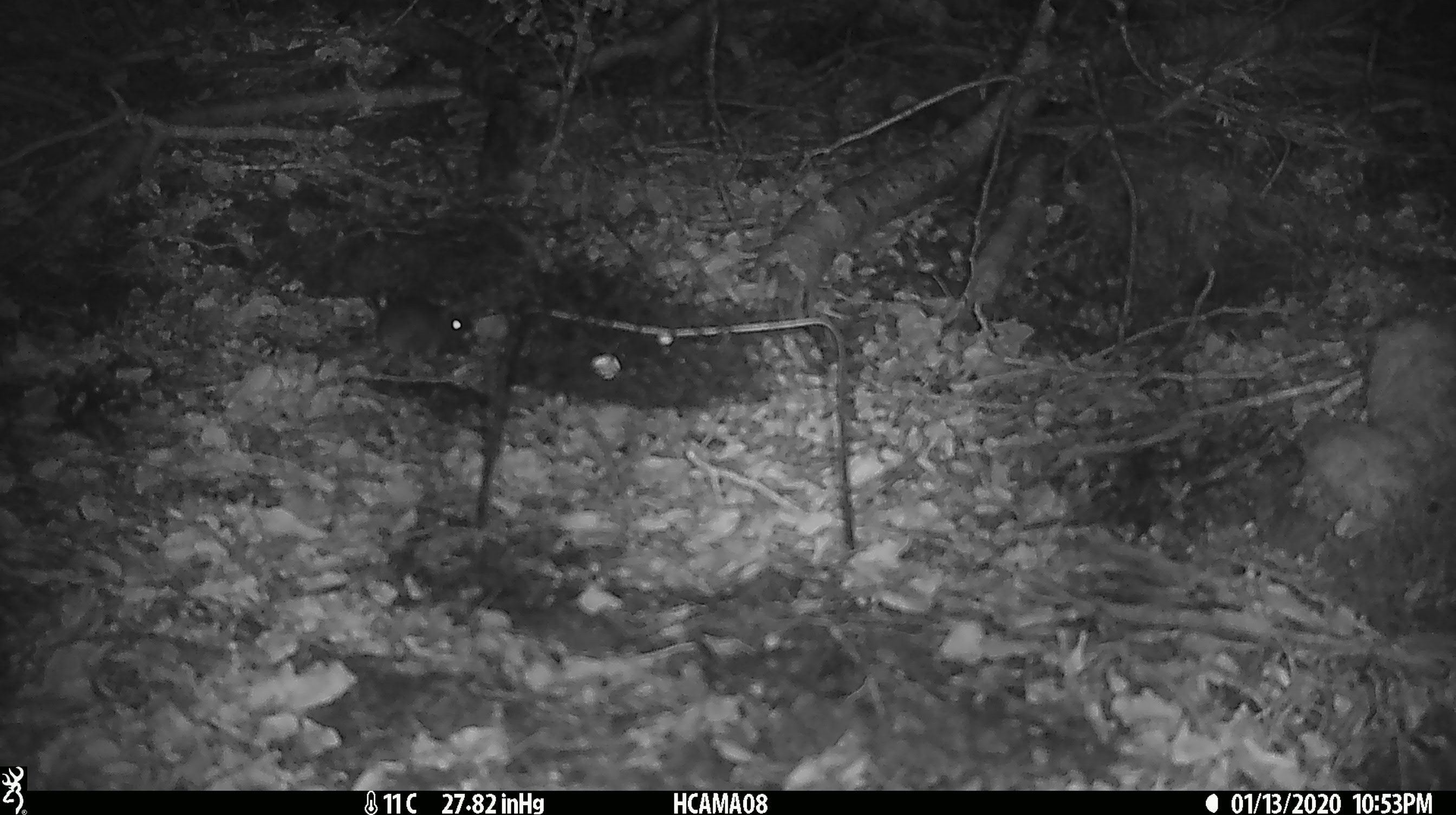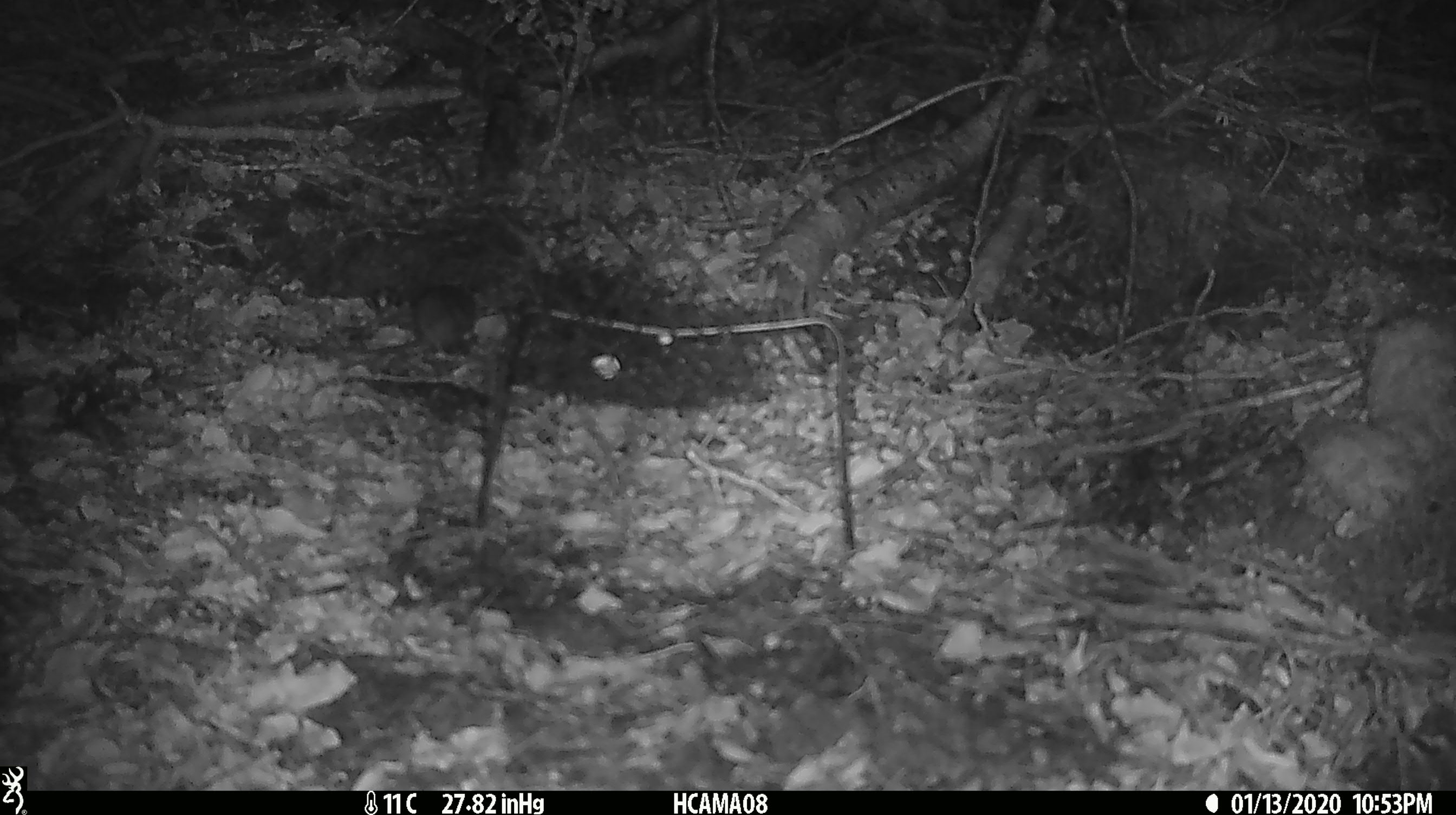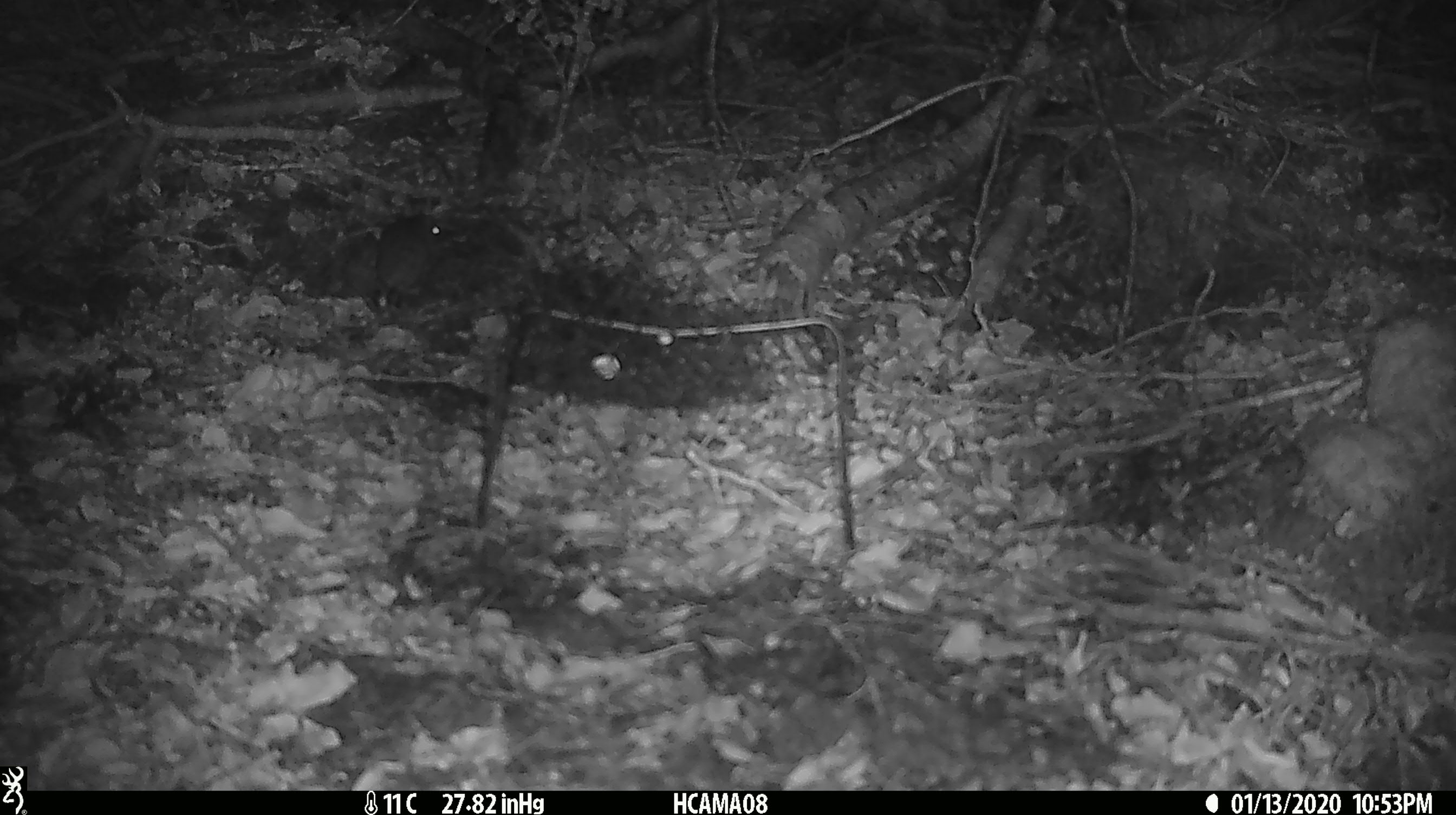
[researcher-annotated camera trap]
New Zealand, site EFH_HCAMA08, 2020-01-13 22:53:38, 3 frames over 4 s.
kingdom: Animalia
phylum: Chordata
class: Mammalia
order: Rodentia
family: Muridae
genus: Mus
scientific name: Mus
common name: mouse